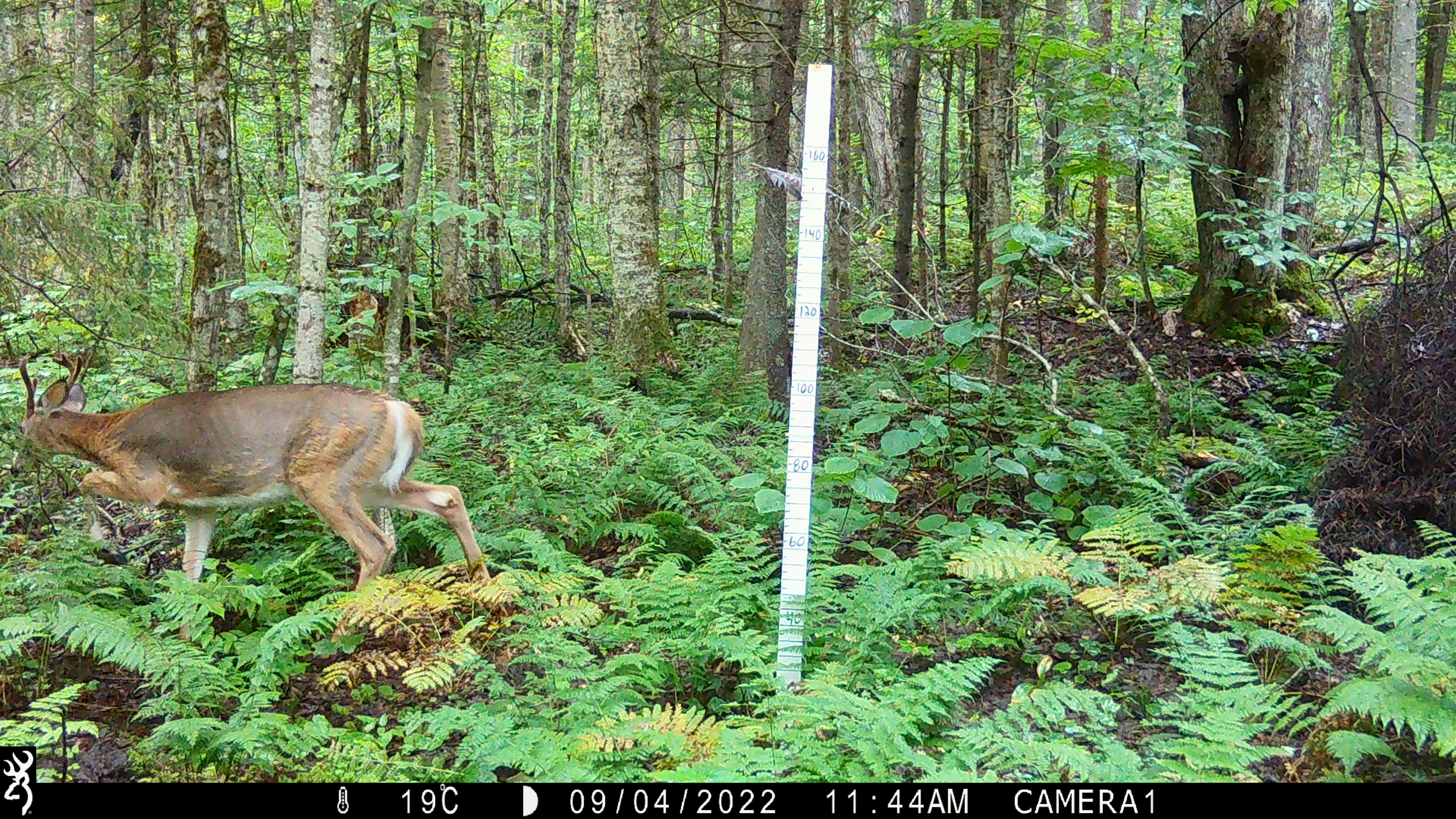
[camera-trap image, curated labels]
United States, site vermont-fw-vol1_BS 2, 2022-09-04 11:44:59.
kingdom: Animalia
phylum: Chordata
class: Mammalia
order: Artiodactyla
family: Cervidae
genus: Odocoileus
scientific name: Odocoileus virginianus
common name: white-tailed deer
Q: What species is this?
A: White-tailed deer (Odocoileus virginianus).